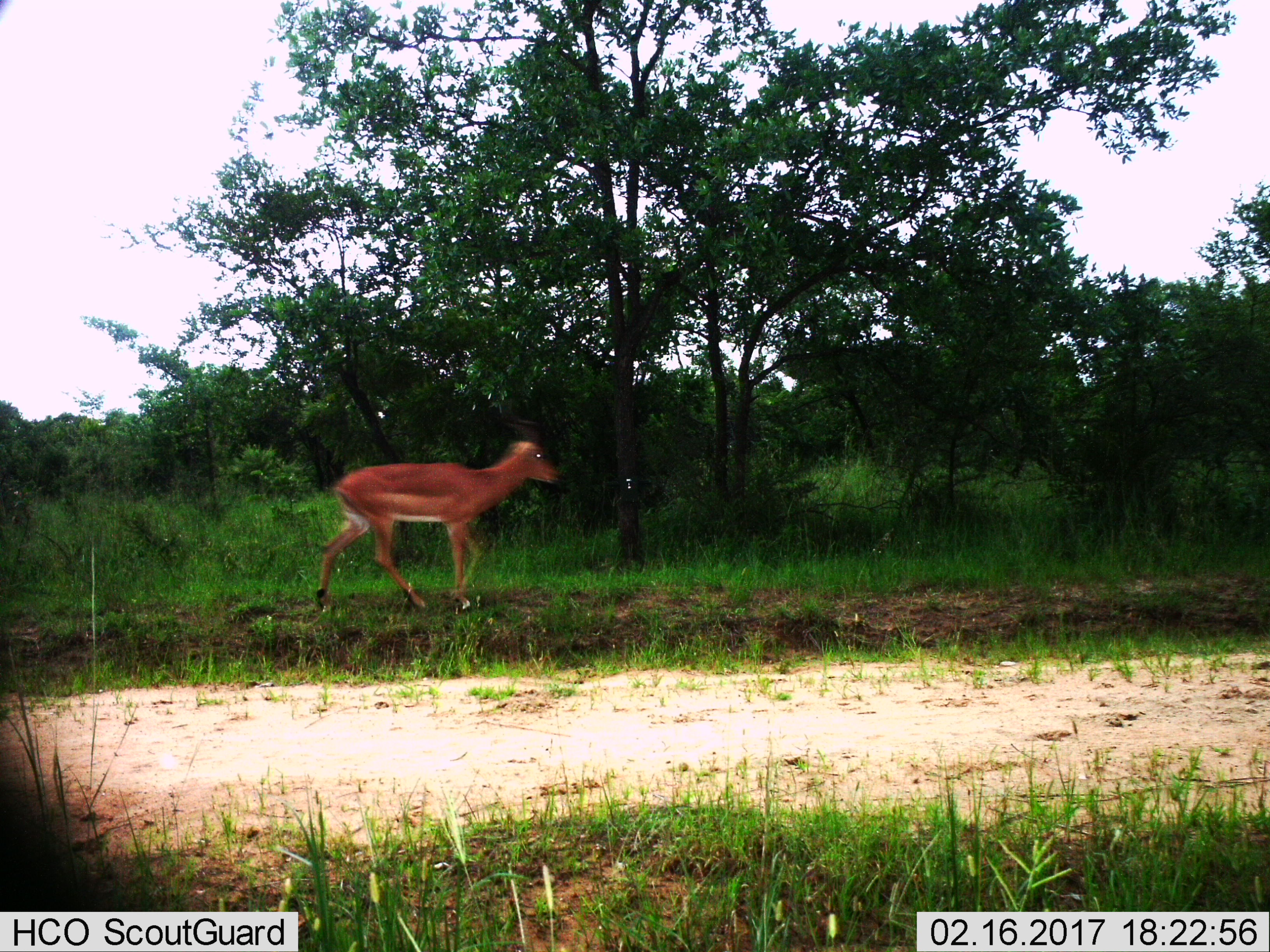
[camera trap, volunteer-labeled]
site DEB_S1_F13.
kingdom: Animalia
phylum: Chordata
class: Mammalia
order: Artiodactyla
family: Bovidae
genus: Aepyceros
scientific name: Aepyceros melampus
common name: impala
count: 1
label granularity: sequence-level